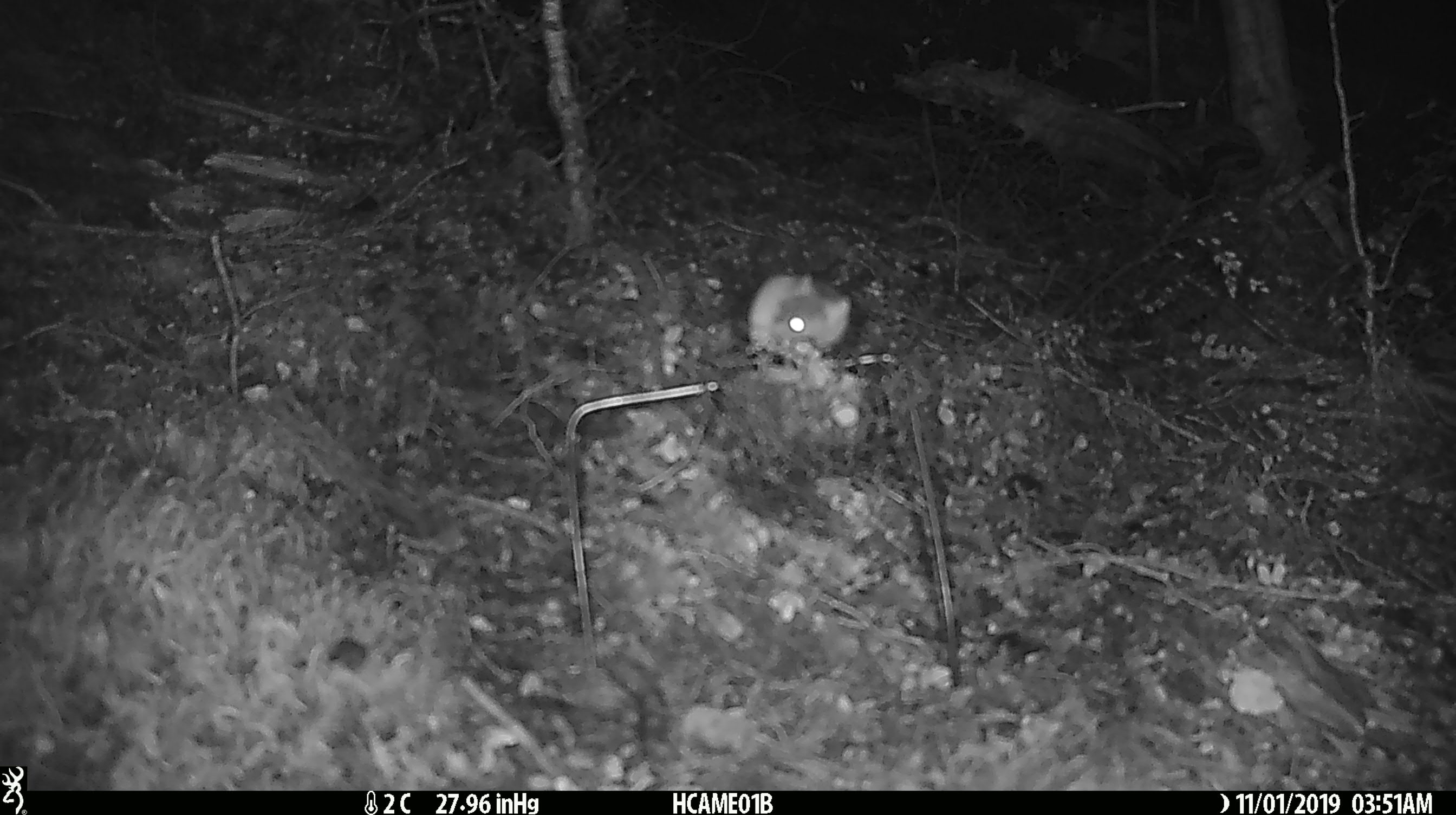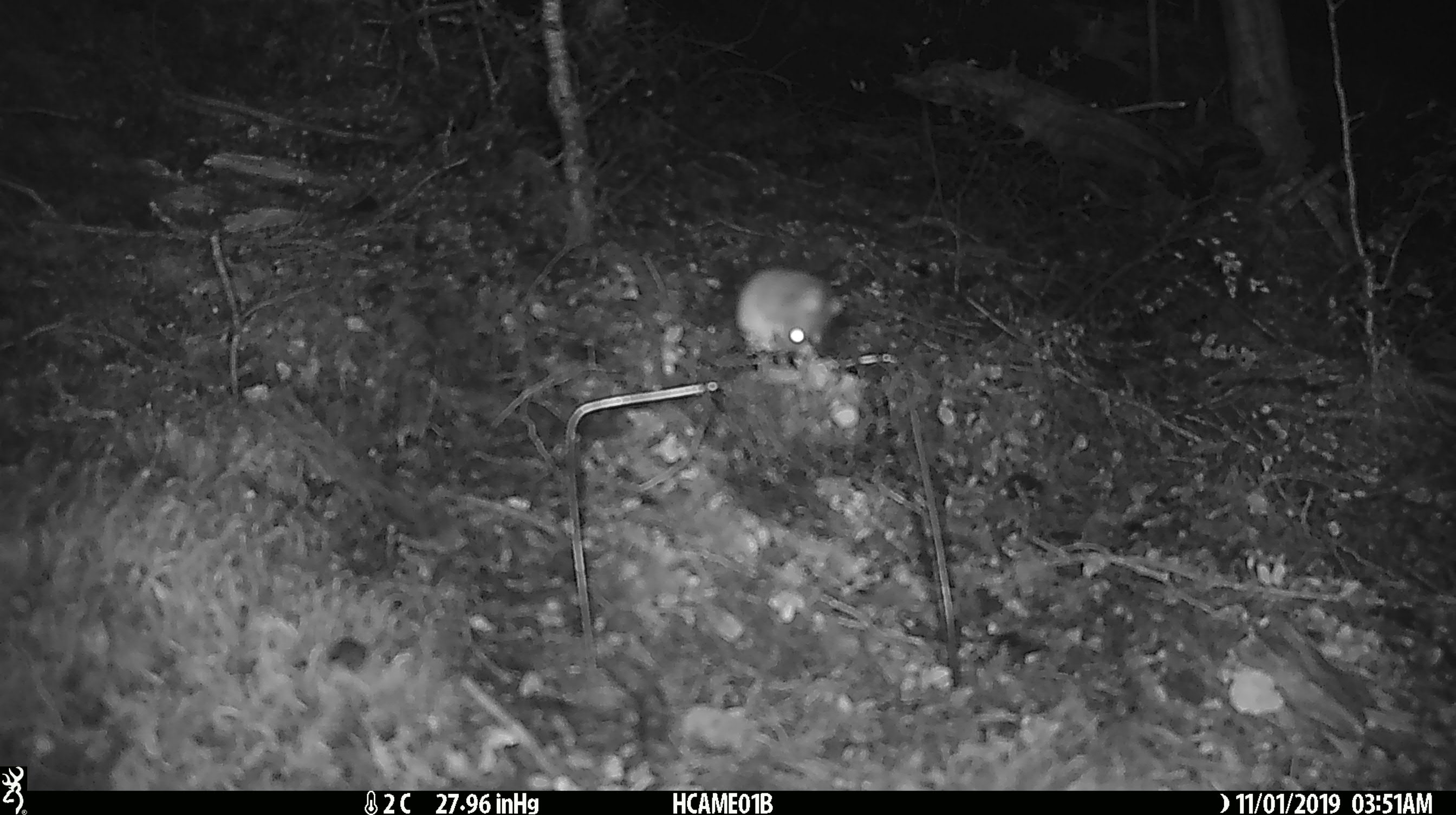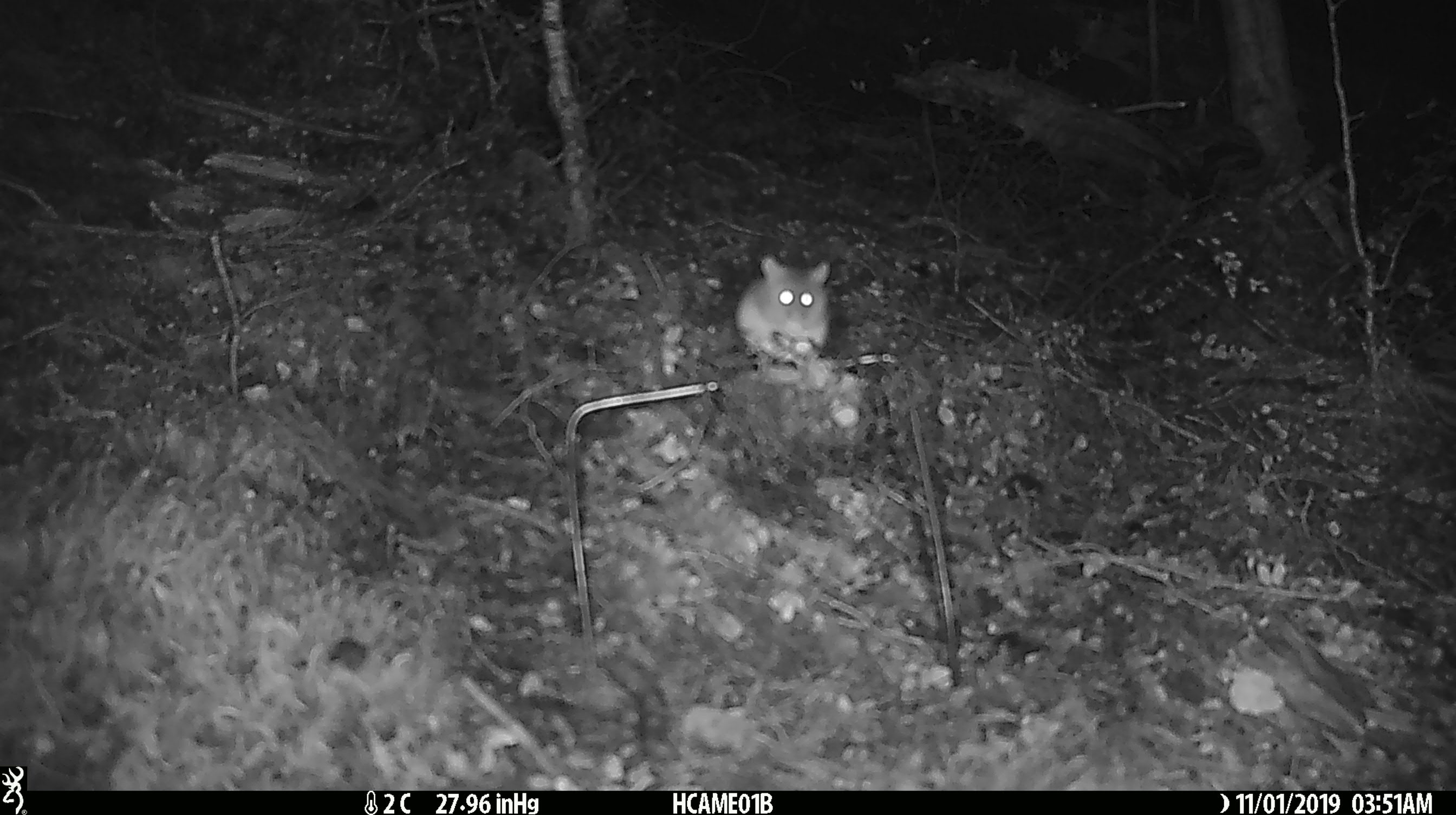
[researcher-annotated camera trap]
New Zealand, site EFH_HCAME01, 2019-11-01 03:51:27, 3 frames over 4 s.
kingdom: Animalia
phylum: Chordata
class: Mammalia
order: Rodentia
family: Muridae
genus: Mus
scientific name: Mus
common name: mouse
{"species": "mouse (Mus)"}